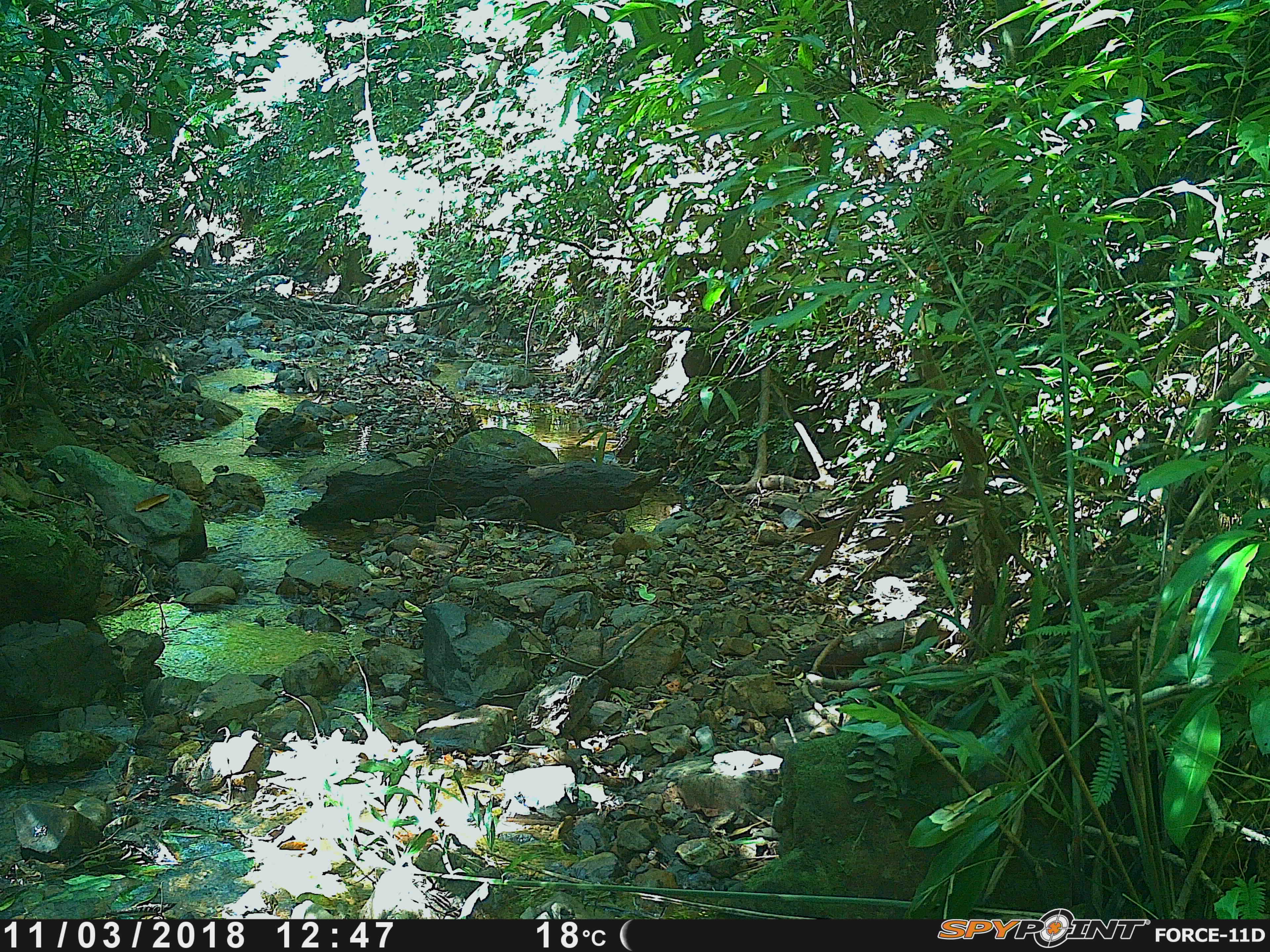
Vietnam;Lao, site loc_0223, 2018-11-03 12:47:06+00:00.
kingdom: Animalia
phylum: Chordata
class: Mammalia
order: Carnivora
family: Herpestidae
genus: Urva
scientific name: Urva urva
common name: crab-eating mongoose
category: crab eating mongoose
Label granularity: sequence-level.